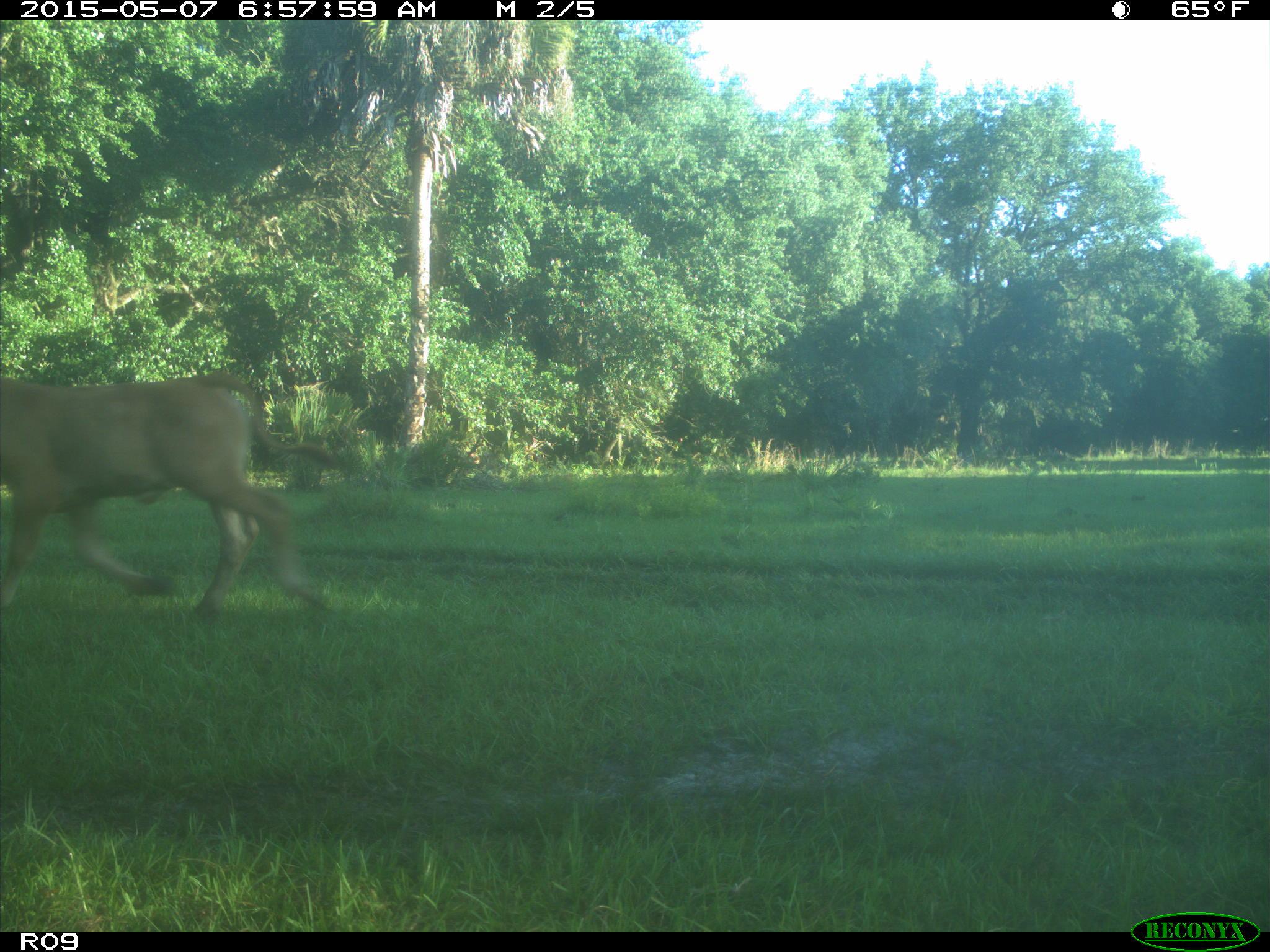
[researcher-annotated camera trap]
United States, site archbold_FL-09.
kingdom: Animalia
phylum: Chordata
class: Mammalia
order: Artiodactyla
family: Bovidae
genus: Bos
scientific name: Bos taurus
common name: domestic cow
Bos taurus (domestic cow).